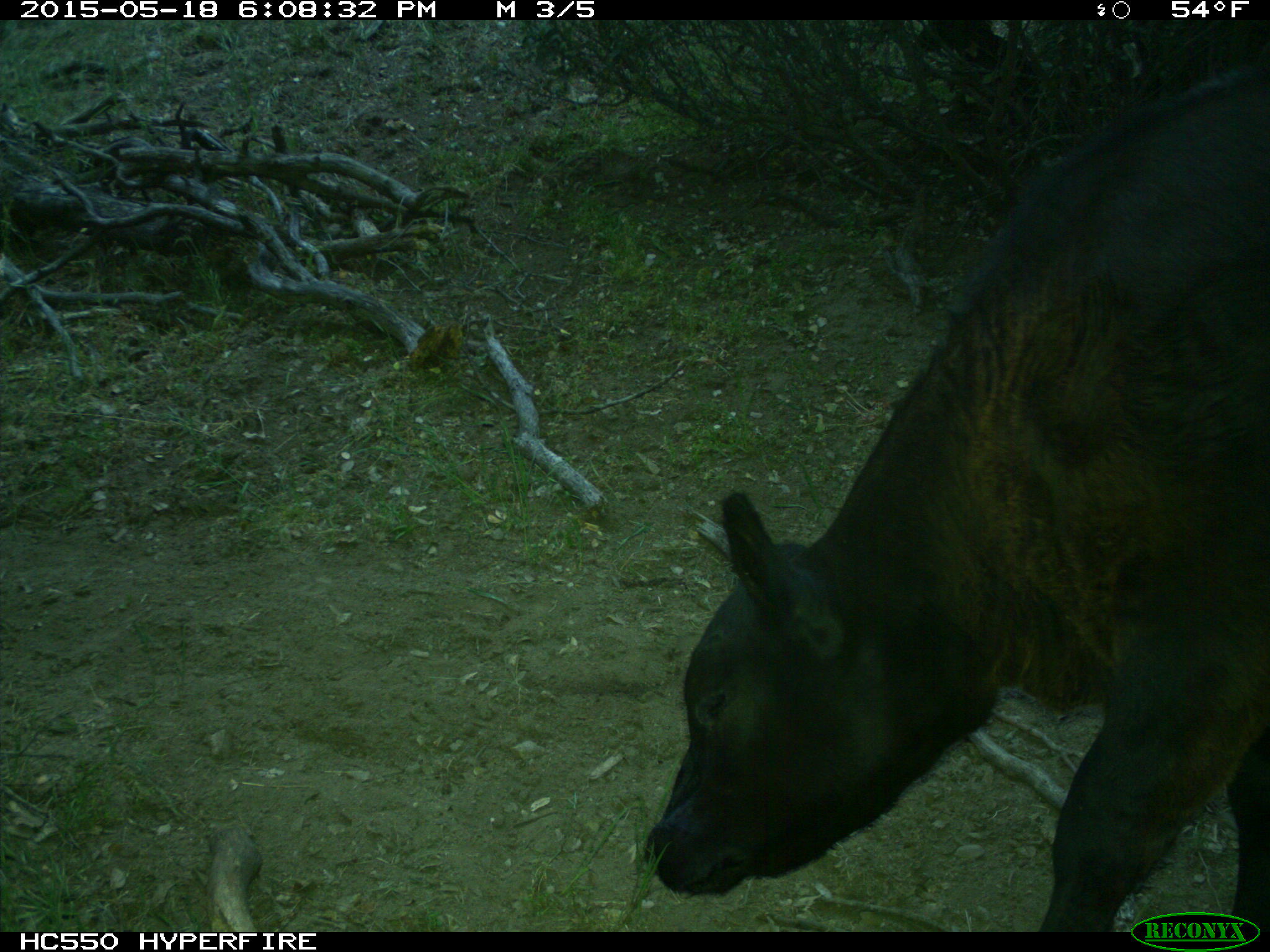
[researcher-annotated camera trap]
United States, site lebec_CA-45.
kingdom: Animalia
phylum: Chordata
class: Mammalia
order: Artiodactyla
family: Bovidae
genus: Bos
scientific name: Bos taurus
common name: domestic cow